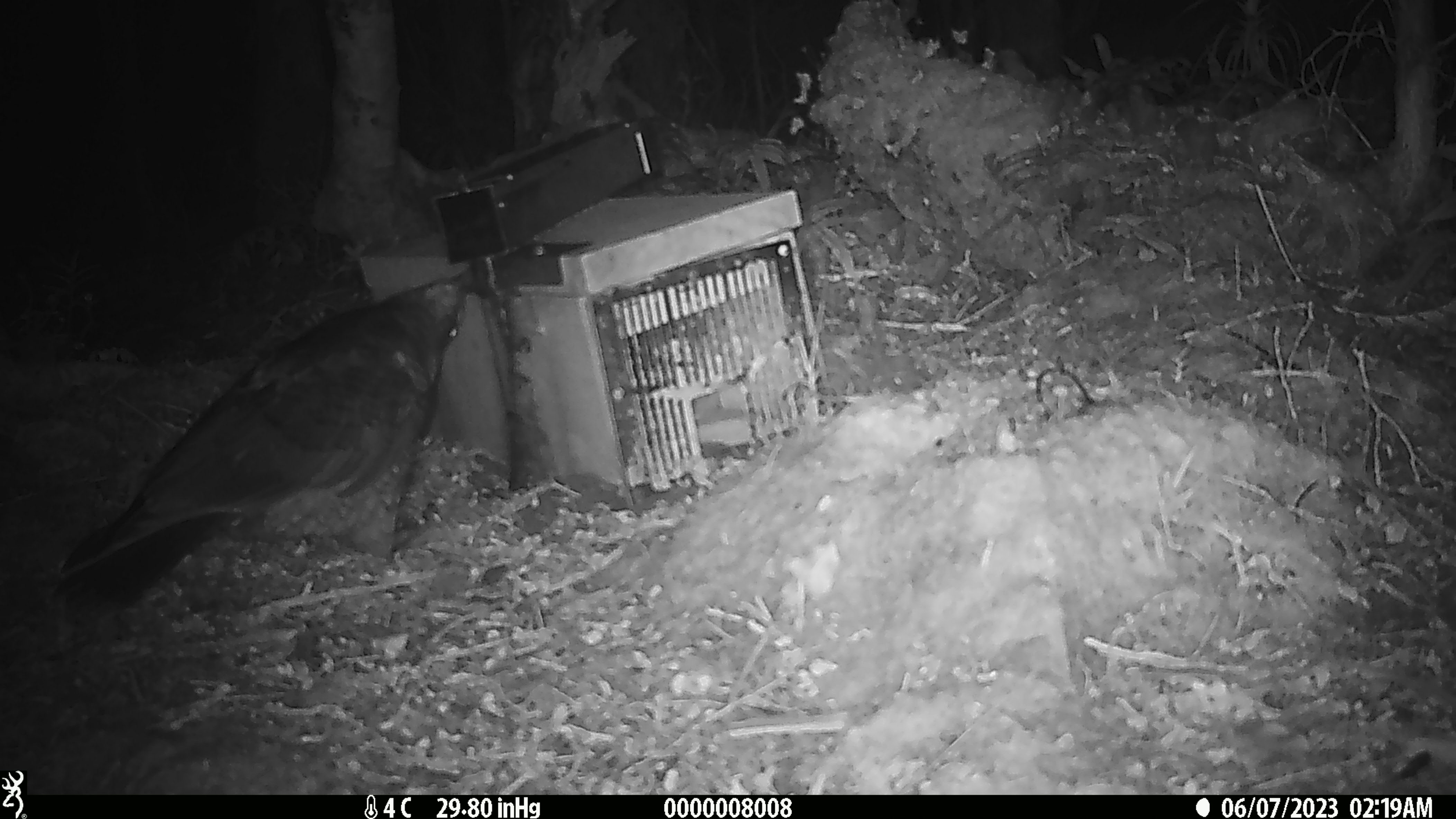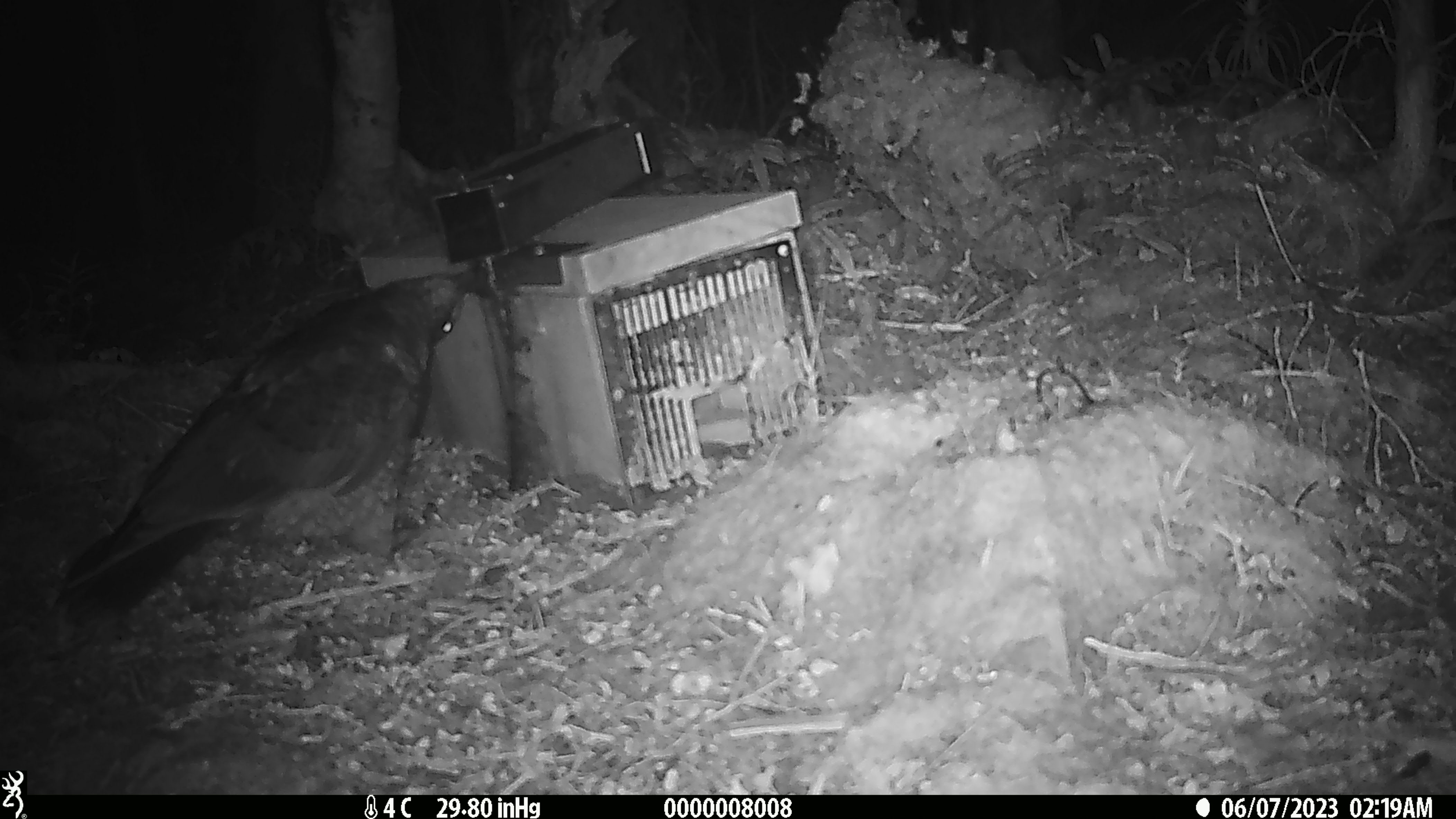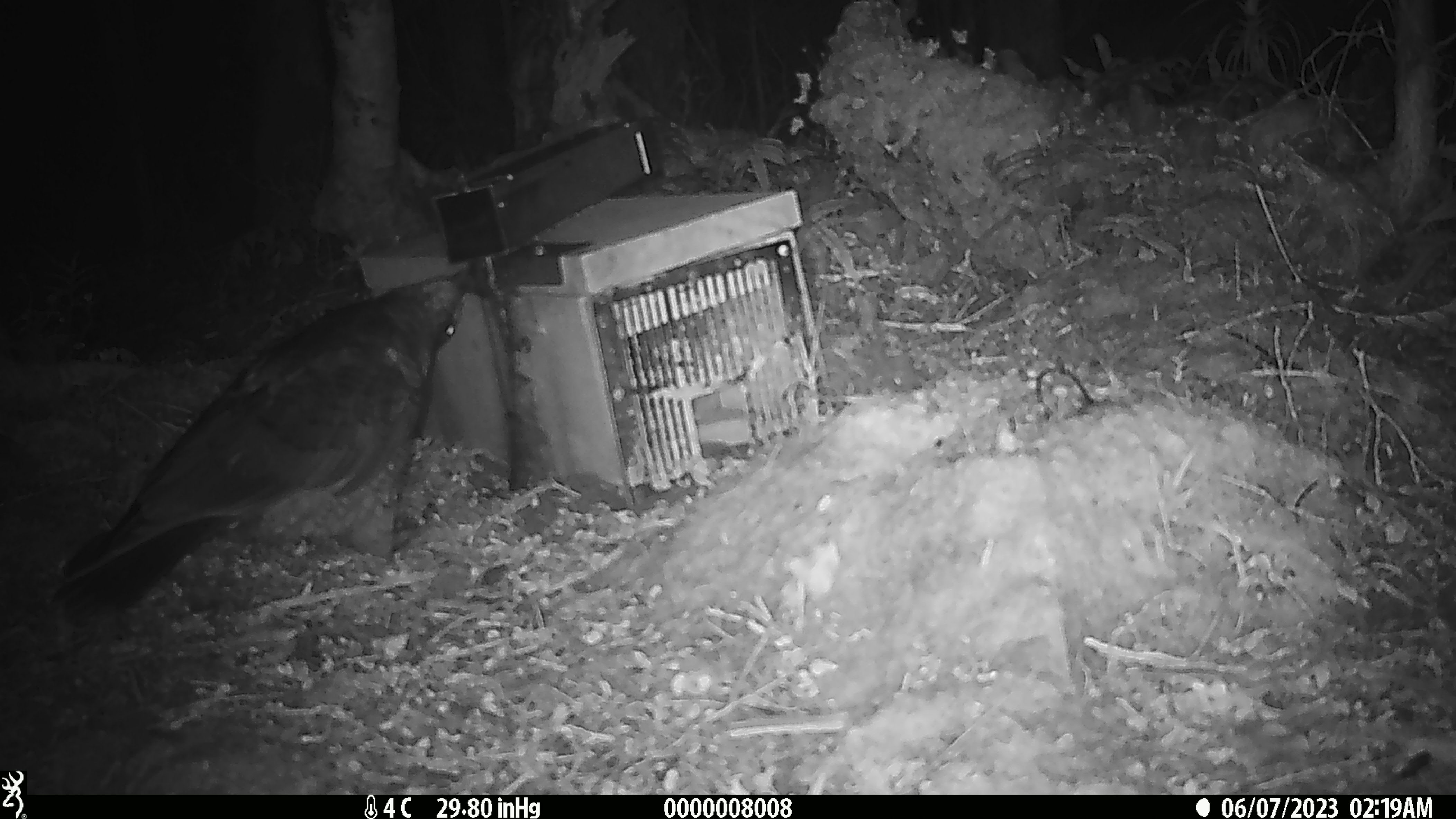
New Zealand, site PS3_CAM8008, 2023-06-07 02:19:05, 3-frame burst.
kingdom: Animalia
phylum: Chordata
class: Aves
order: Psittaciformes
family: Strigopidae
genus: Nestor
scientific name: Nestor notabilis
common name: kea